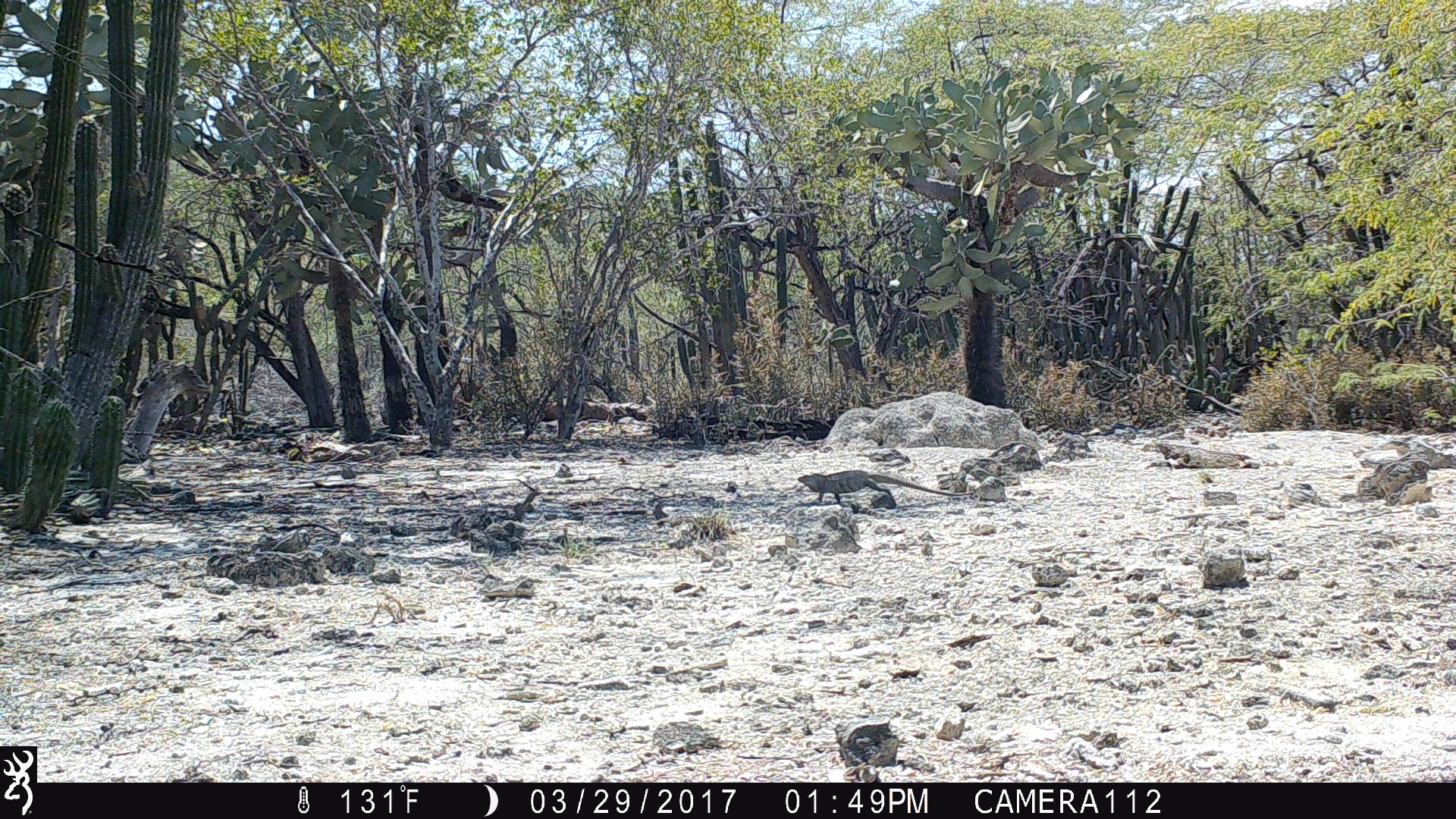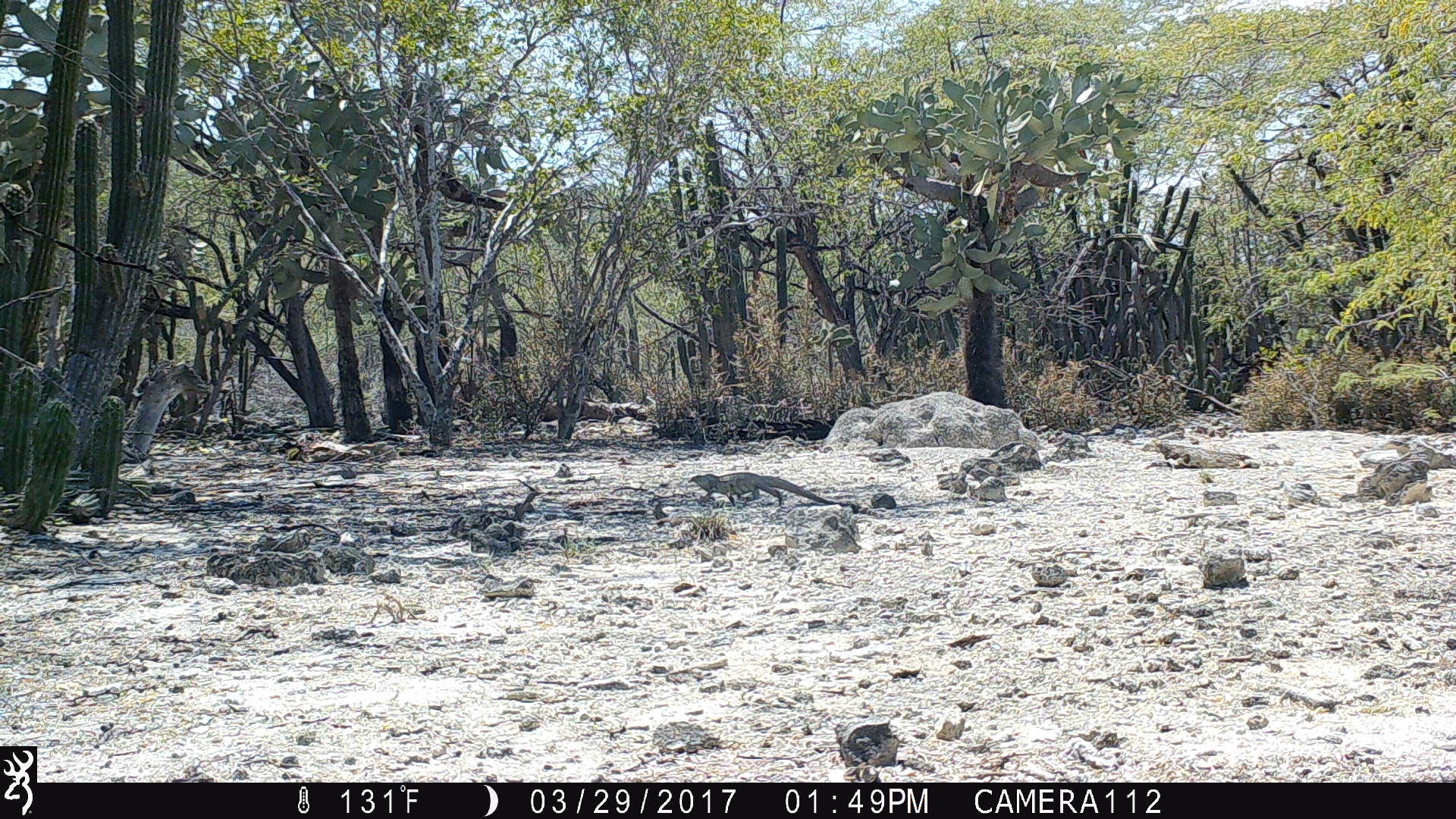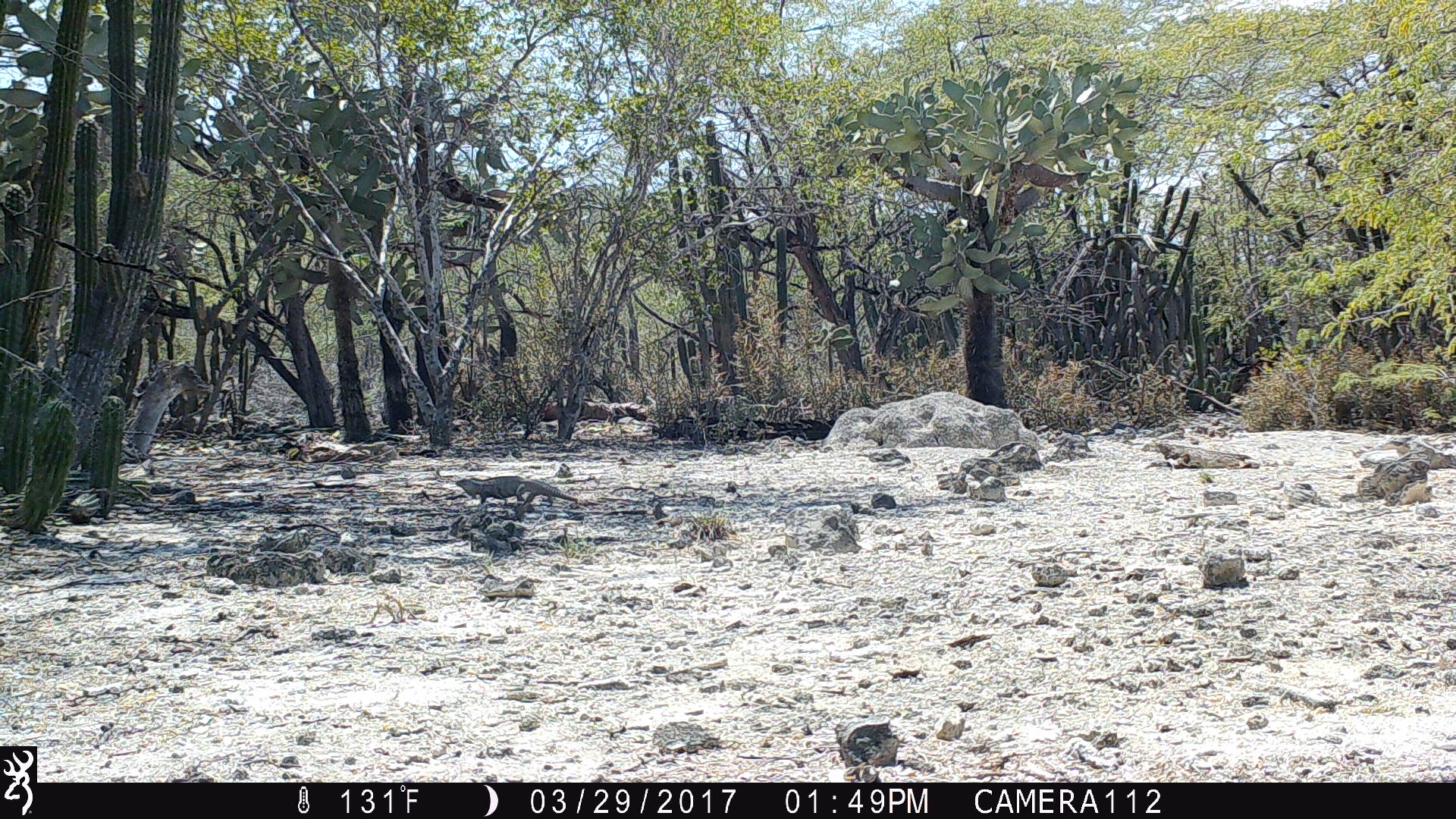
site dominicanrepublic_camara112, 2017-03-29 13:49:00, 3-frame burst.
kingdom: Animalia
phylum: Chordata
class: Reptilia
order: Squamata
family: Iguanidae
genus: Iguana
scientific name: Iguana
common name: typical iguanas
Iguana (typical iguanas).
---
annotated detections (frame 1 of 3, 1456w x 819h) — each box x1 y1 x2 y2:
iguana: 790 468 958 509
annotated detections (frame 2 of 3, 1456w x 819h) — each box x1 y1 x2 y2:
iguana: 687 471 850 510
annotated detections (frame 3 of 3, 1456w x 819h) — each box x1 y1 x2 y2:
iguana: 452 471 589 510